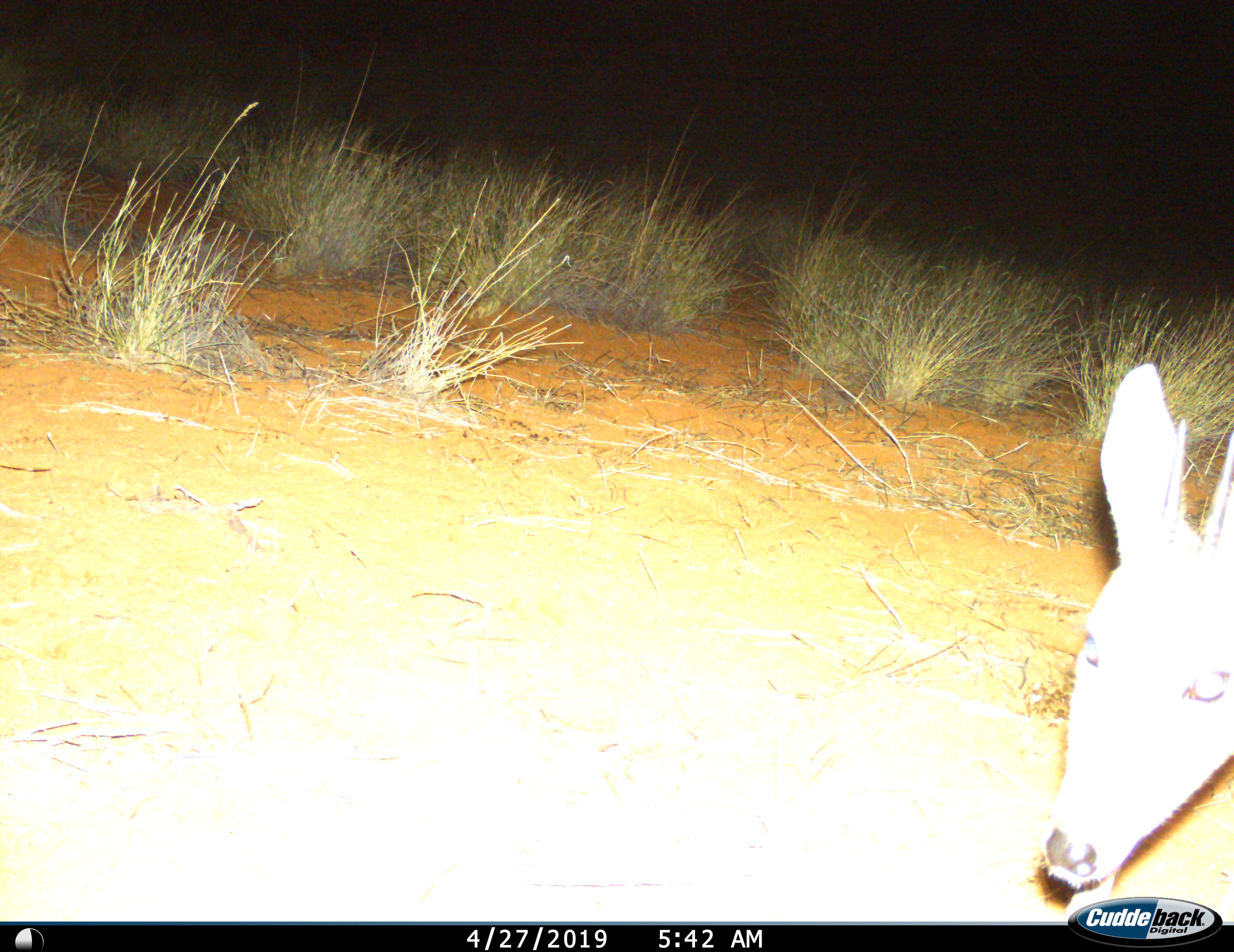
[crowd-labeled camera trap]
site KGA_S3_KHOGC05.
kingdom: Animalia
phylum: Chordata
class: Mammalia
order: Artiodactyla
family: Bovidae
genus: Sylvicapra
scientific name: Sylvicapra grimmia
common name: common duiker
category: duikercommongrey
Duikercommongrey (common duiker) (Sylvicapra grimmia), count 1. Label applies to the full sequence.